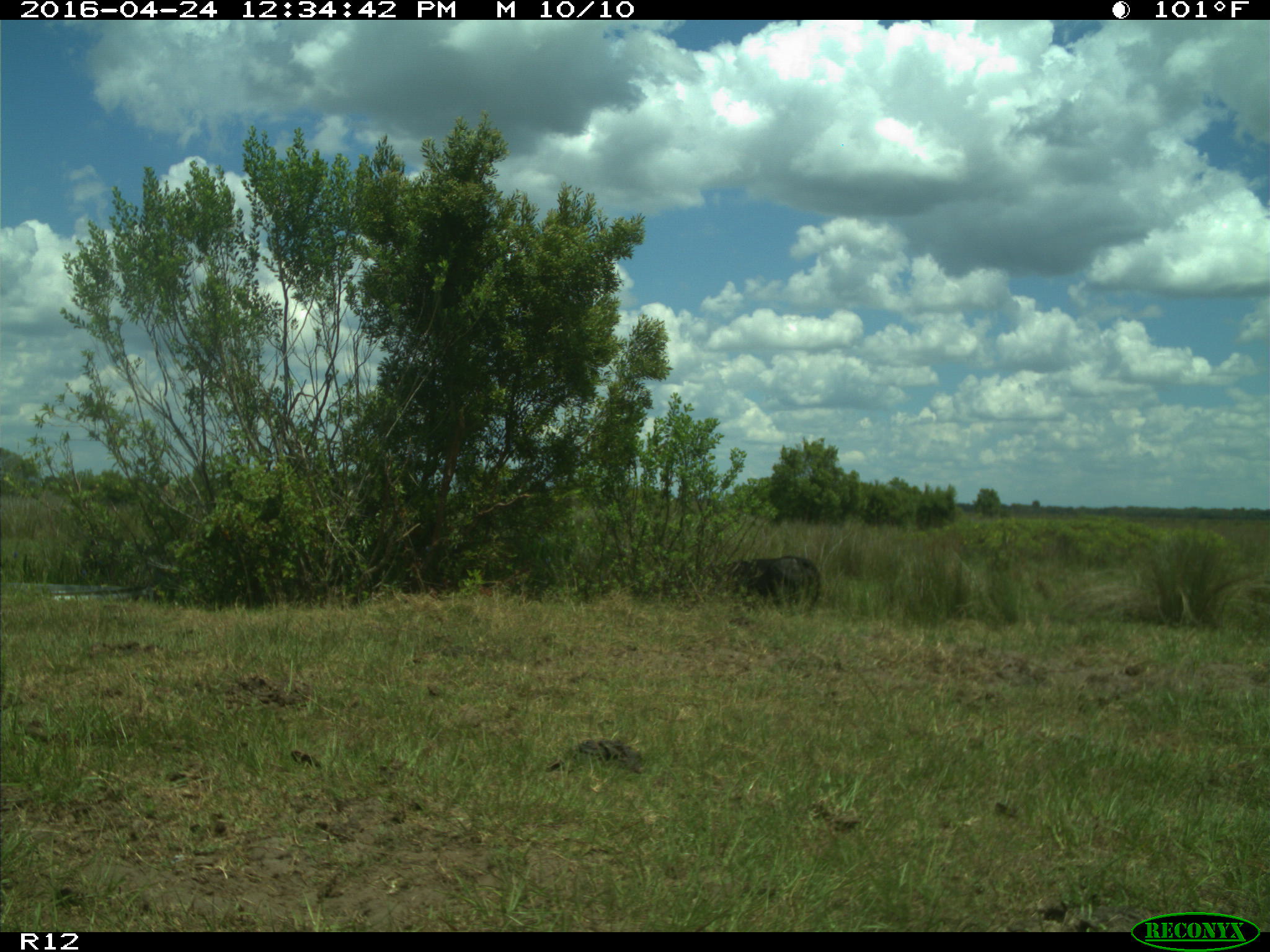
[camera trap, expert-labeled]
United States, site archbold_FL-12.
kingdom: Animalia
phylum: Chordata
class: Mammalia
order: Artiodactyla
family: Bovidae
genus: Bos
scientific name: Bos taurus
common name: domestic cow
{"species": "Bos taurus (domestic cow)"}